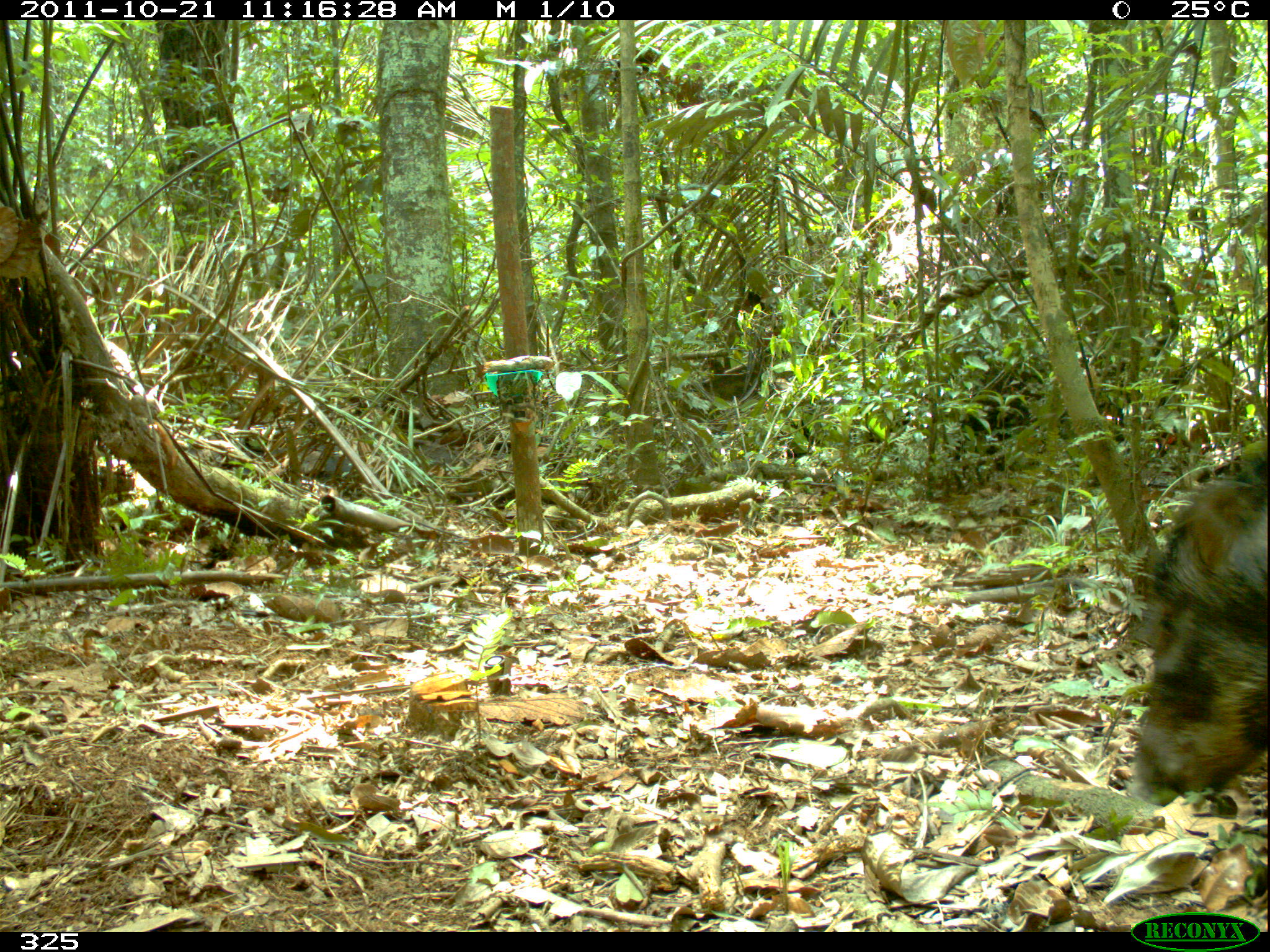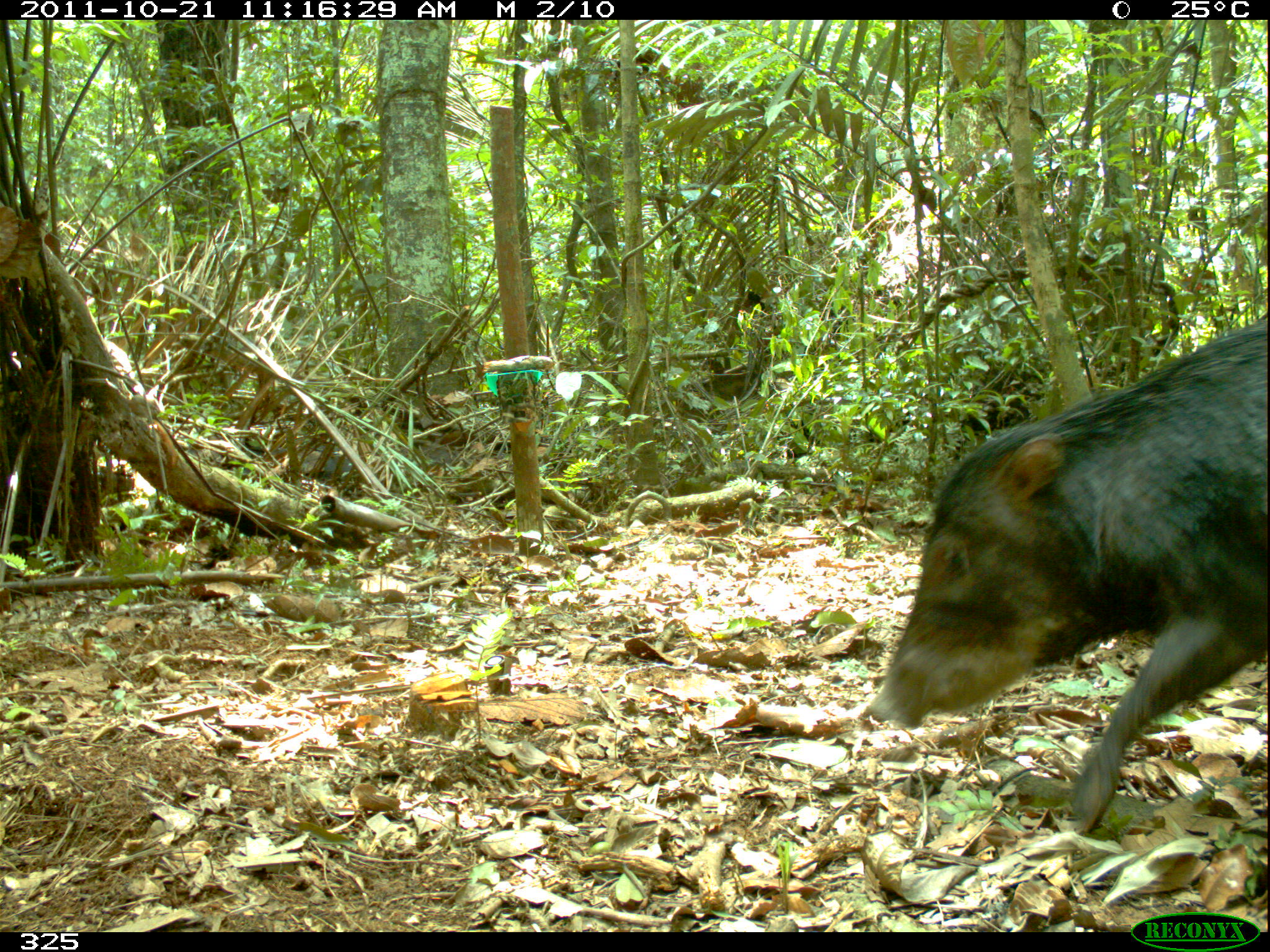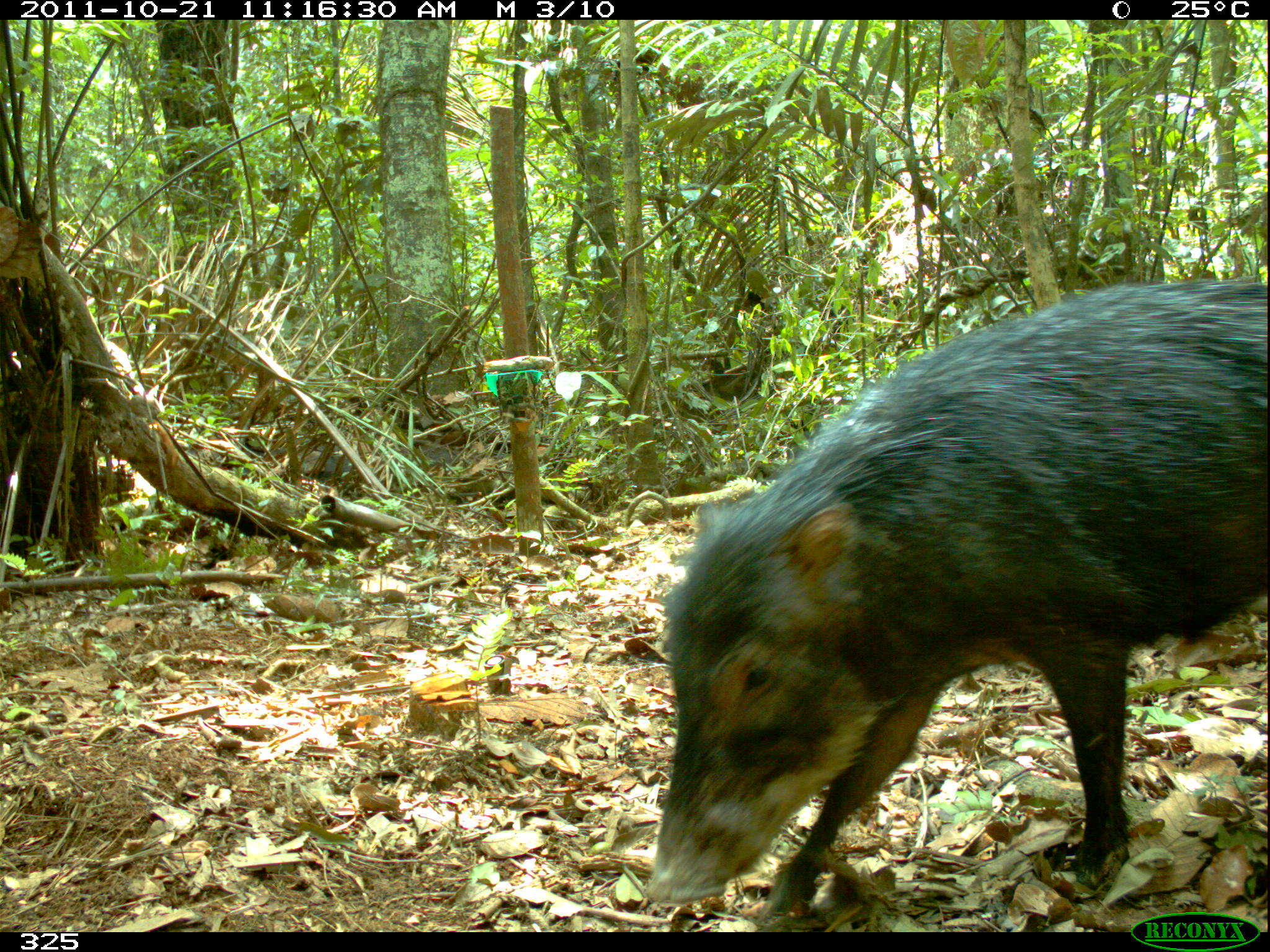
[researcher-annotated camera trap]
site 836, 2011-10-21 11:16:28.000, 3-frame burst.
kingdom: Animalia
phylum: Chordata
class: Mammalia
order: Artiodactyla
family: Tayassuidae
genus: Tayassu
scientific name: Tayassu pecari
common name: white-lipped peccary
Tayassu pecari (white-lipped peccary).